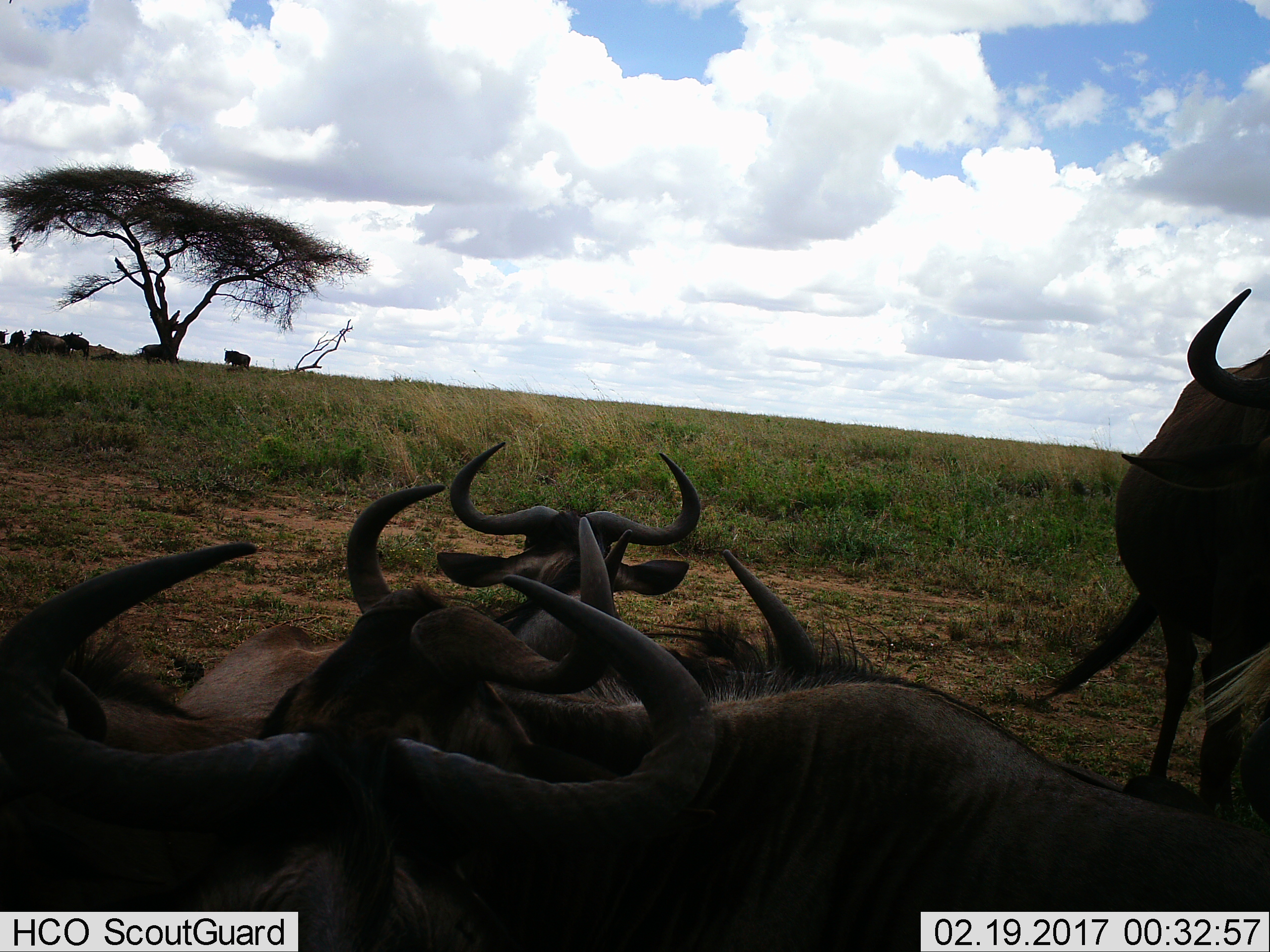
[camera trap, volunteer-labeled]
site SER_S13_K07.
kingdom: Animalia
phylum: Chordata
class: Mammalia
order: Artiodactyla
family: Bovidae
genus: Connochaetes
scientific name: Connochaetes taurinus taurinus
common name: blue wildebeest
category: wildebeestblue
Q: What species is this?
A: Wildebeestblue (blue wildebeest) (Connochaetes taurinus taurinus).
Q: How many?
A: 11-50.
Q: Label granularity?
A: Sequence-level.